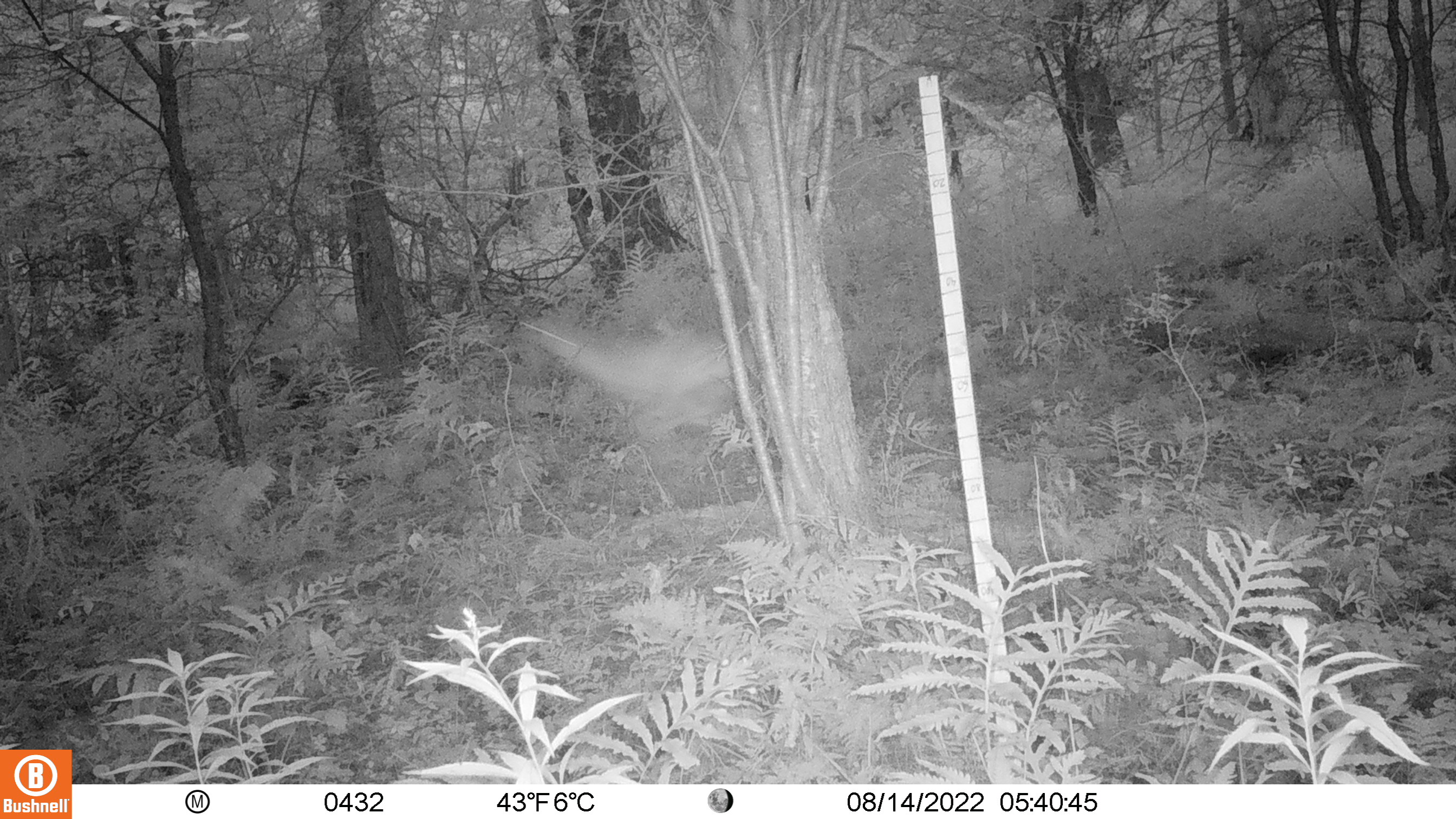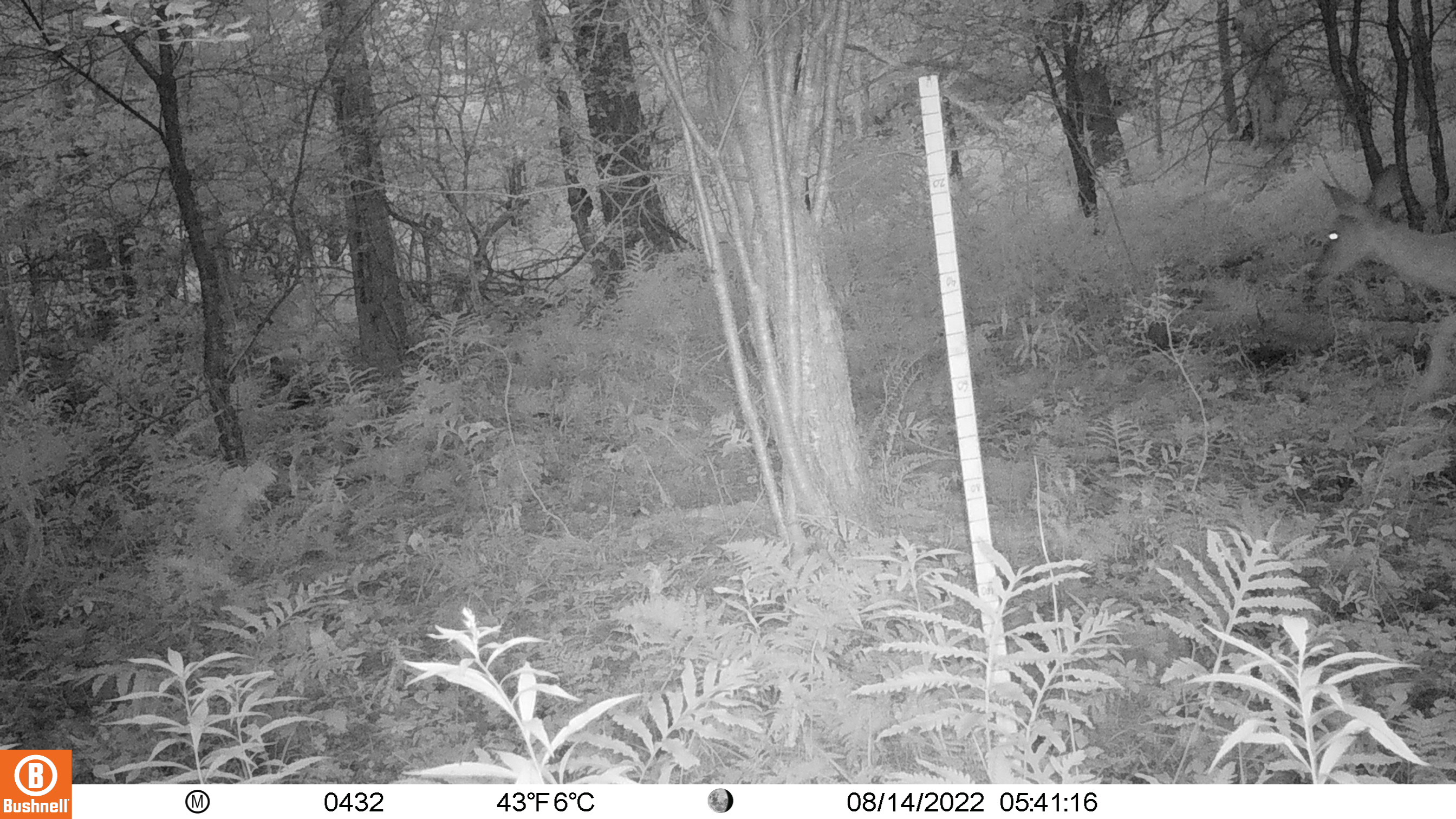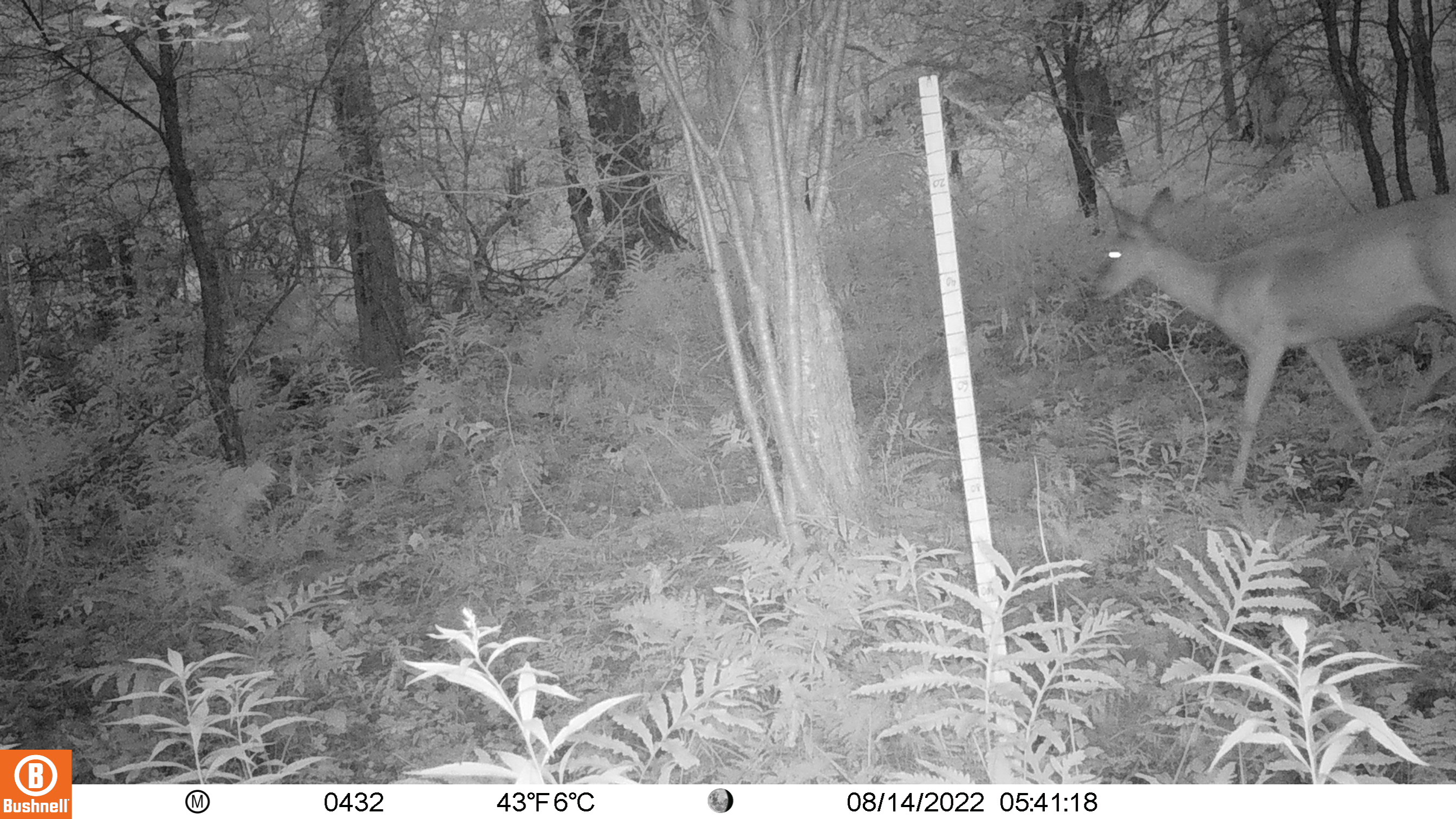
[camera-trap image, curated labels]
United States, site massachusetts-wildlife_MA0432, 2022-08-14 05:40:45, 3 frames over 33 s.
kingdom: Animalia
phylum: Chordata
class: Mammalia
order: Artiodactyla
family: Cervidae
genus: Odocoileus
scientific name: Odocoileus virginianus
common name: white-tailed deer